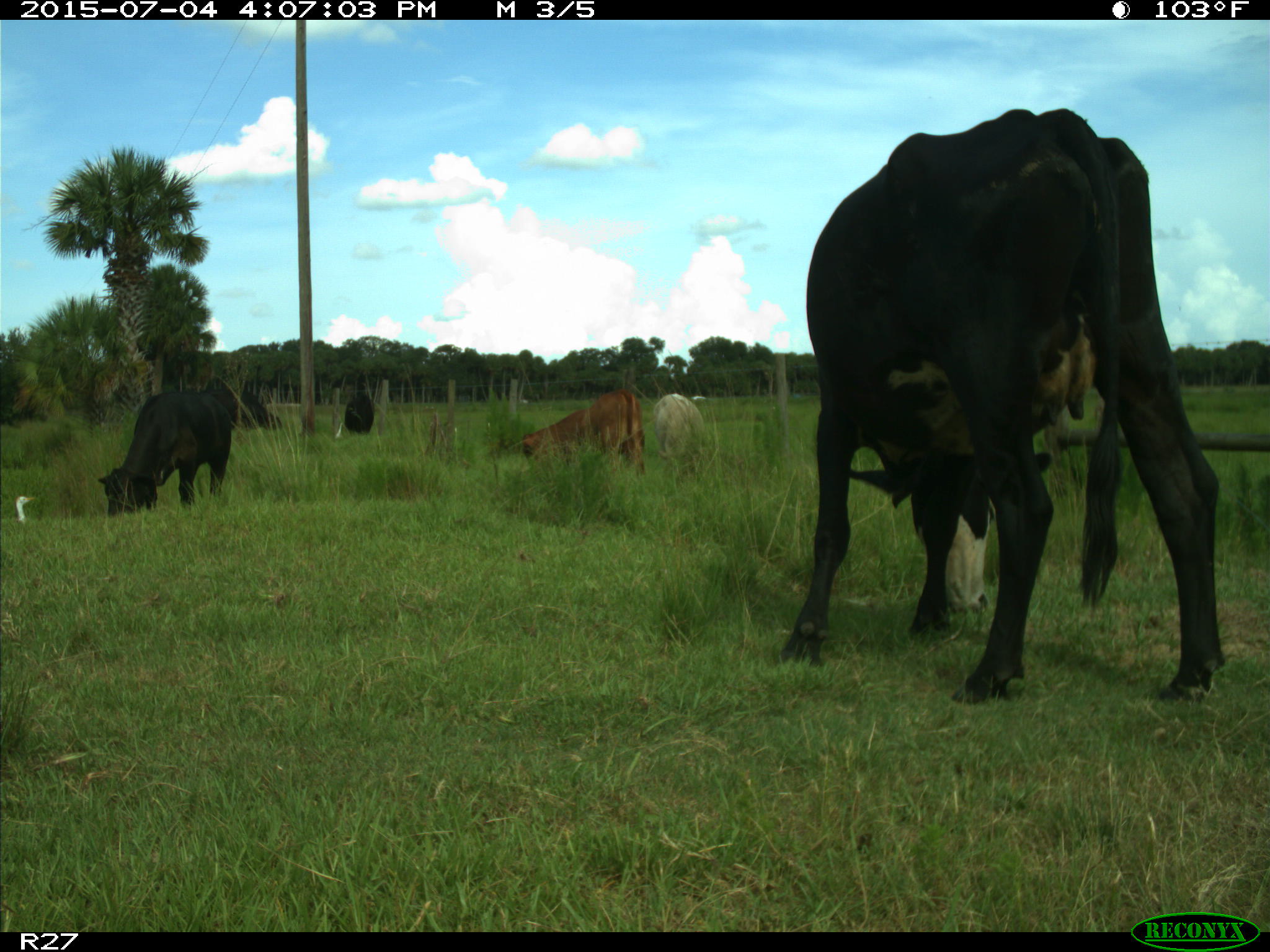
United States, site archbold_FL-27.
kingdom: Animalia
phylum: Chordata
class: Mammalia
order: Artiodactyla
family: Bovidae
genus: Bos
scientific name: Bos taurus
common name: domestic cow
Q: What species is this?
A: Bos taurus (domestic cow).